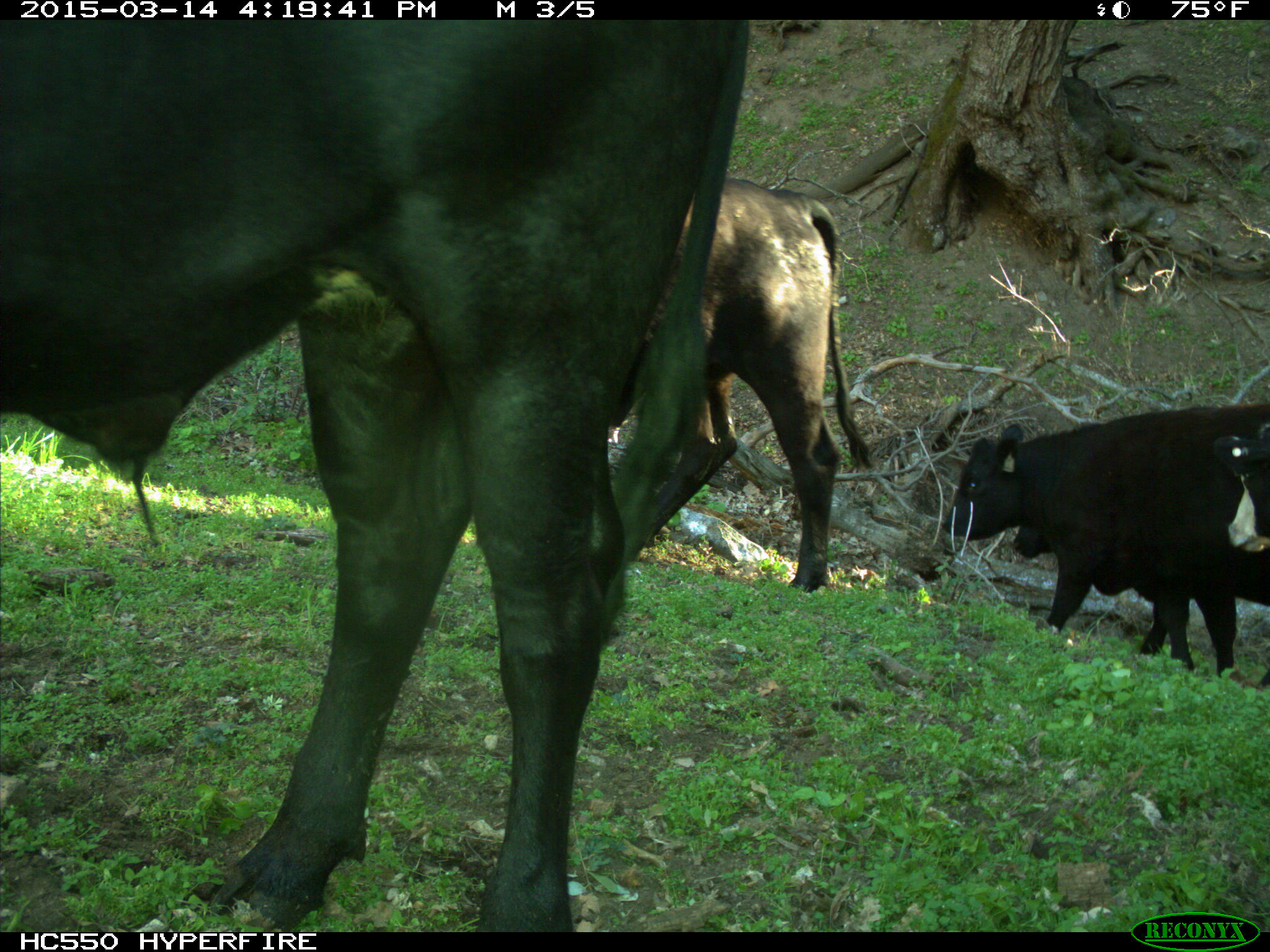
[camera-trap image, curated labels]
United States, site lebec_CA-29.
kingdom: Animalia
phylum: Chordata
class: Mammalia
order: Artiodactyla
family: Bovidae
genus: Bos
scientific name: Bos taurus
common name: domestic cow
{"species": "Bos taurus (domestic cow)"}